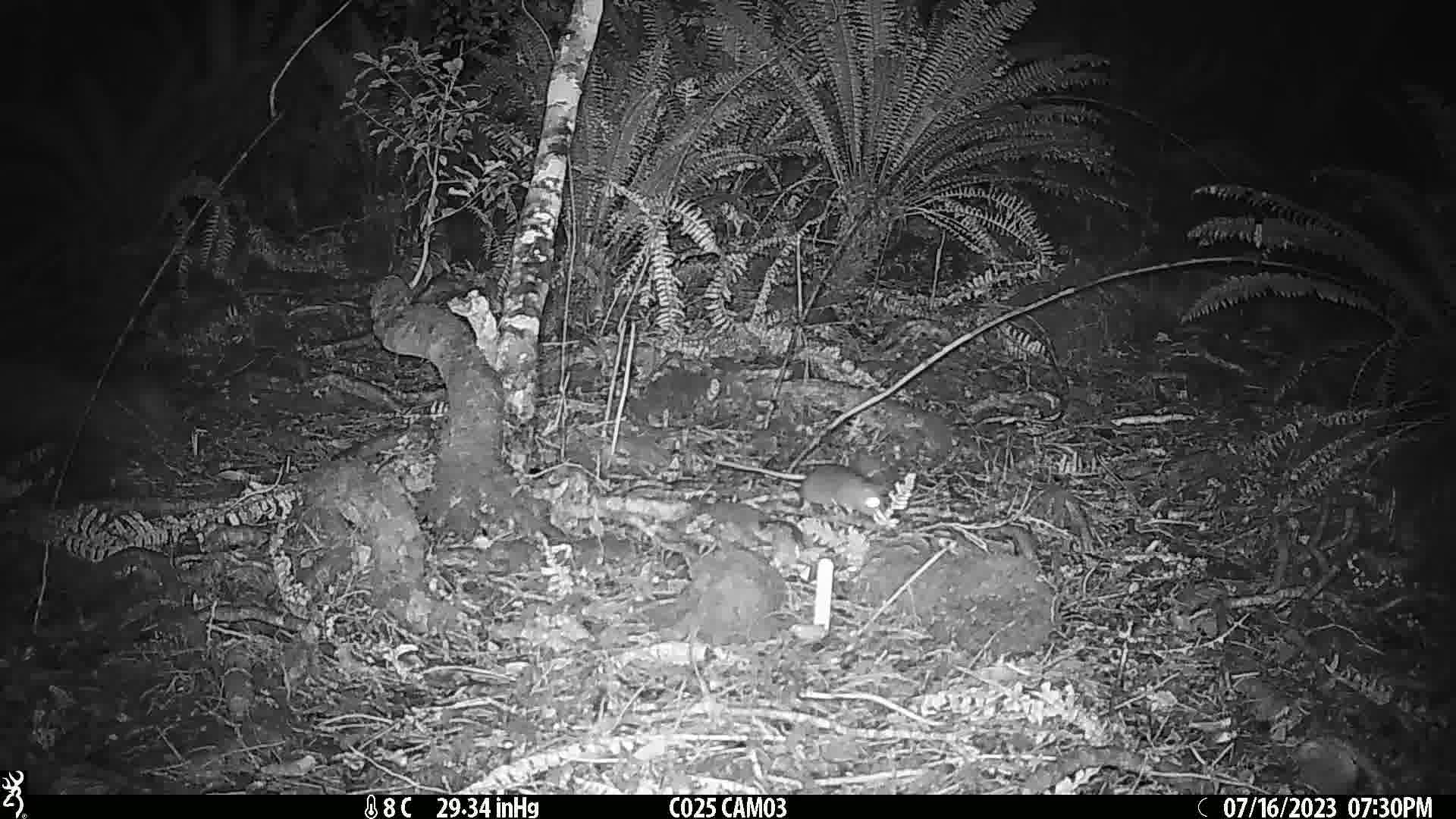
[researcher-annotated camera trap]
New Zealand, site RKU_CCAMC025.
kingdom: Animalia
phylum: Chordata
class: Mammalia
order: Rodentia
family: Muridae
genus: Rattus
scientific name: Rattus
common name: rat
Rat (Rattus).